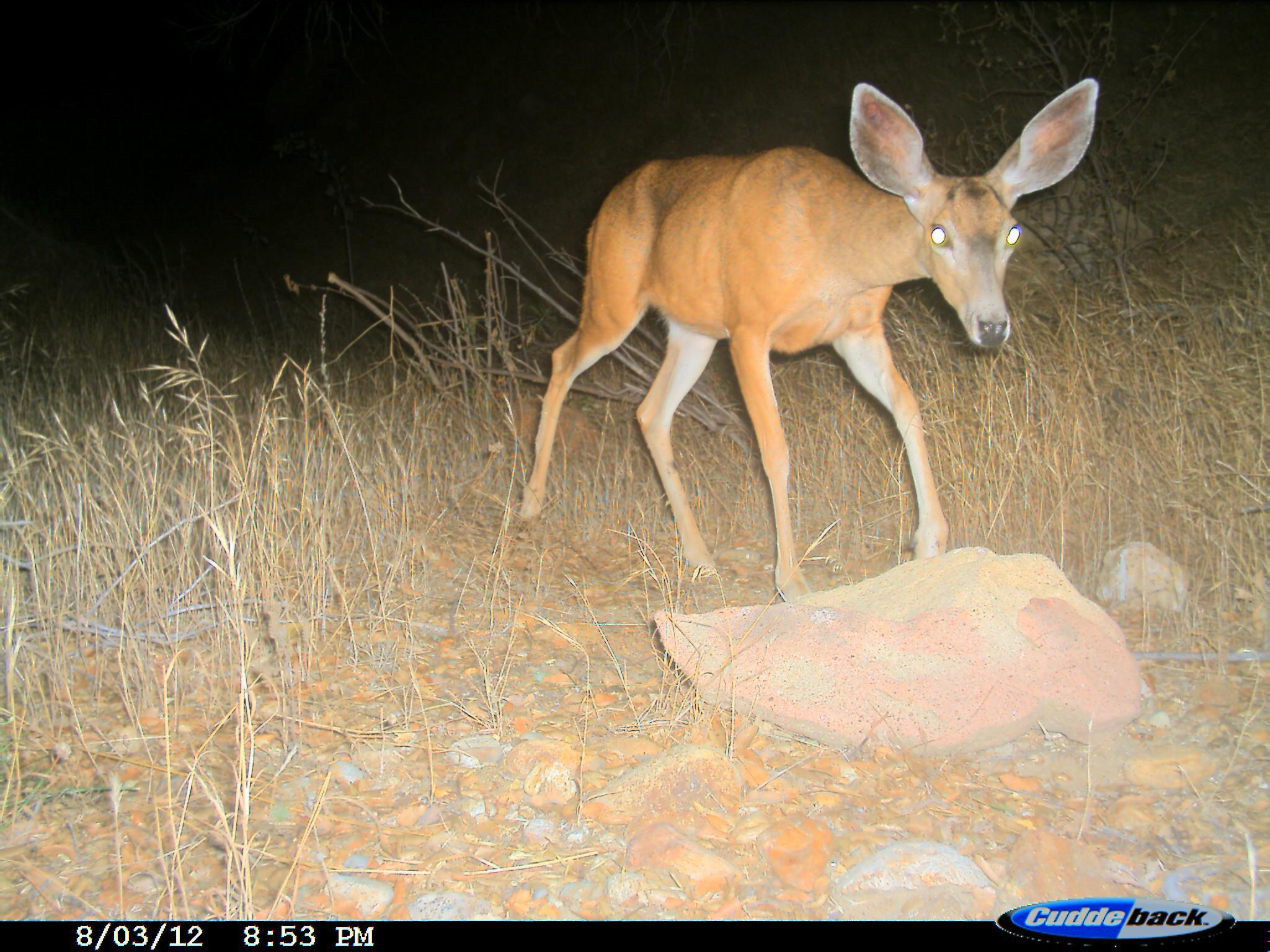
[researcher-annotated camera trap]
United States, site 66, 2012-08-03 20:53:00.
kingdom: Animalia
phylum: Chordata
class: Mammalia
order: Artiodactyla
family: Cervidae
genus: Odocoileus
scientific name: Odocoileus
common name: deer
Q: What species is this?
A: Deer (Odocoileus).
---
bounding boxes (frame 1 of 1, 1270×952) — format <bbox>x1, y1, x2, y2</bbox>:
deer: <bbox>514, 79, 1105, 606</bbox>